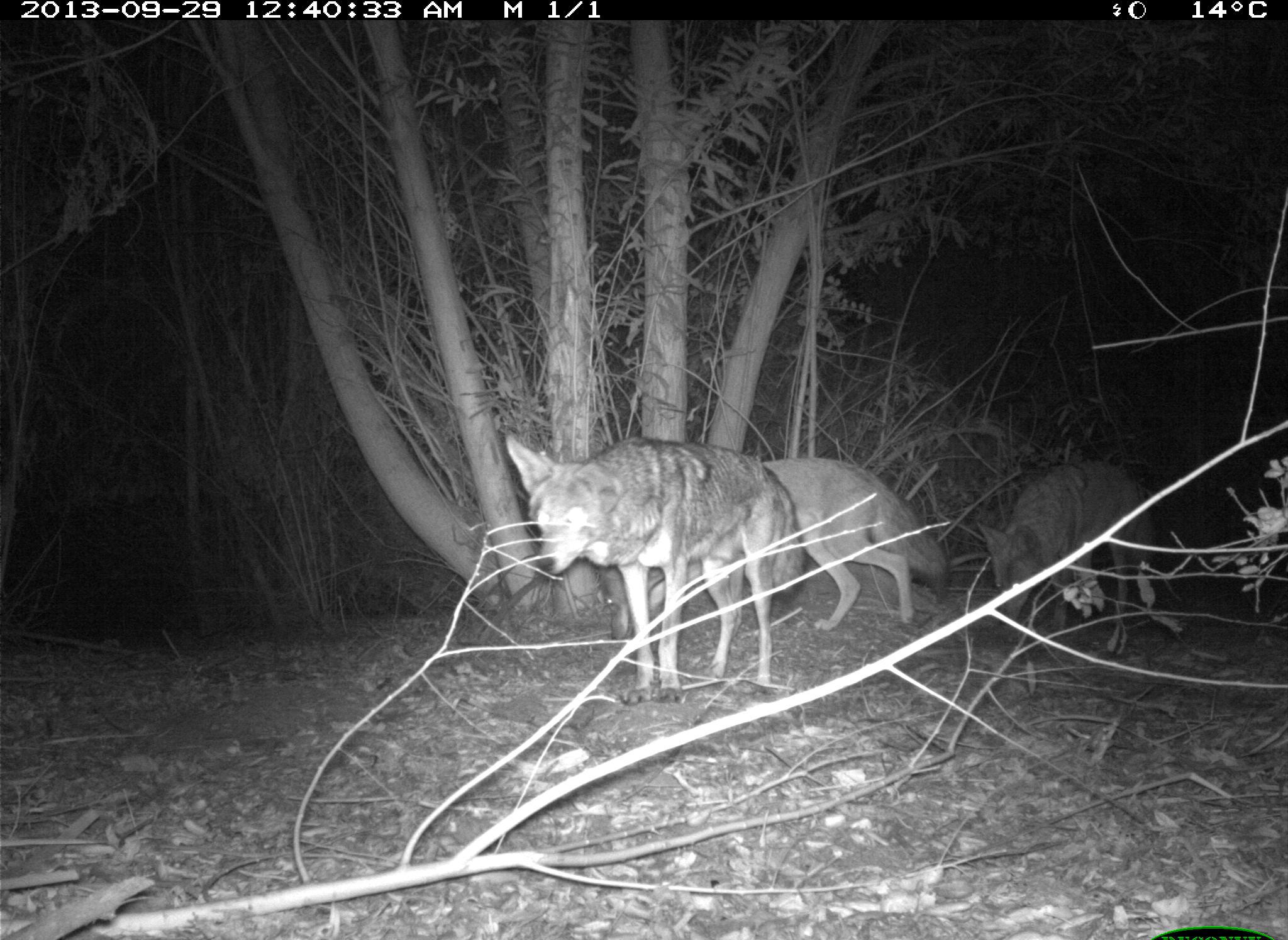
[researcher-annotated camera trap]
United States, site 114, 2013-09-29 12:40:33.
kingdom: Animalia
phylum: Chordata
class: Mammalia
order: Carnivora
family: Canidae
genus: Canis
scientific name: Canis latrans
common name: coyote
Coyote (Canis latrans).